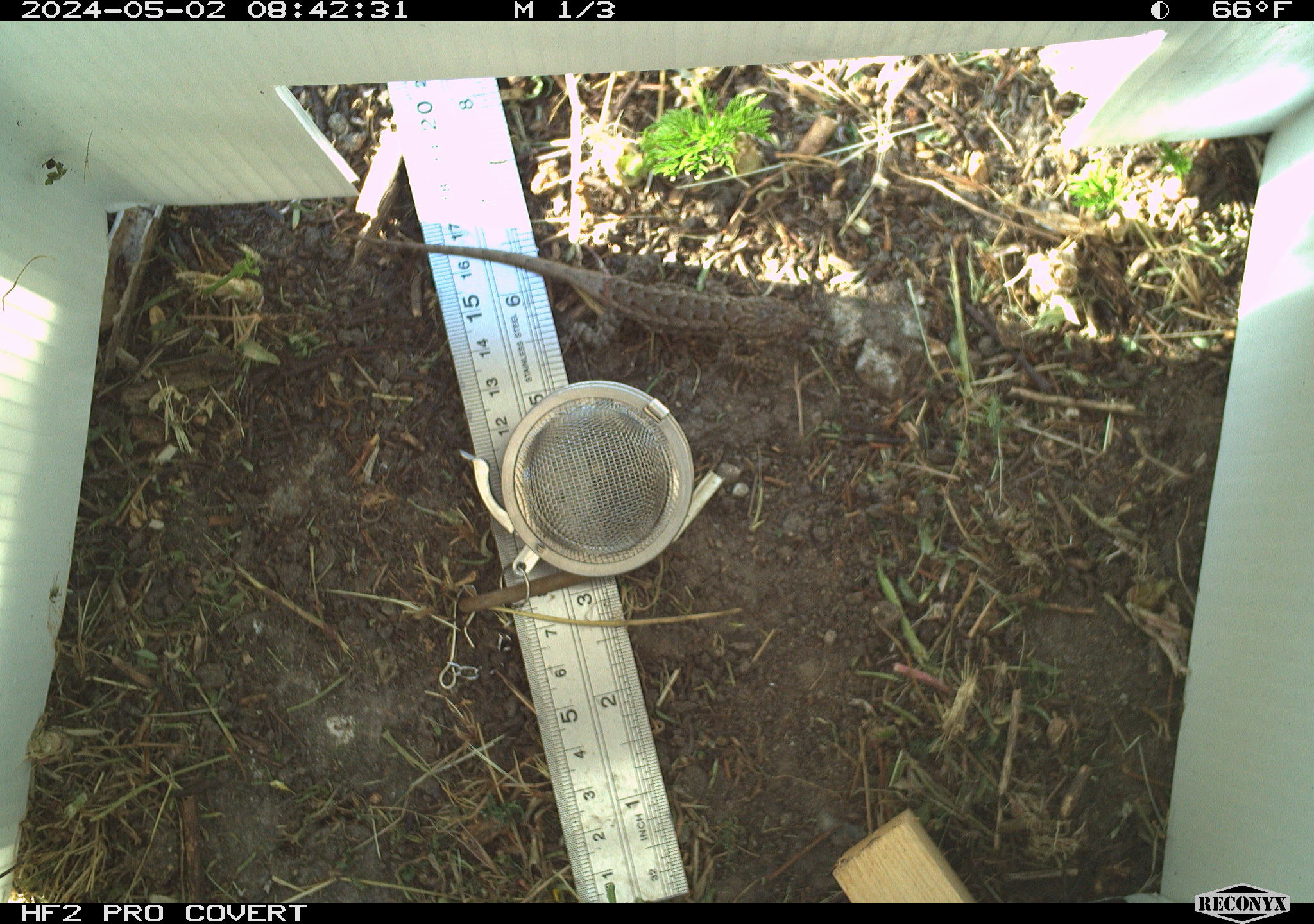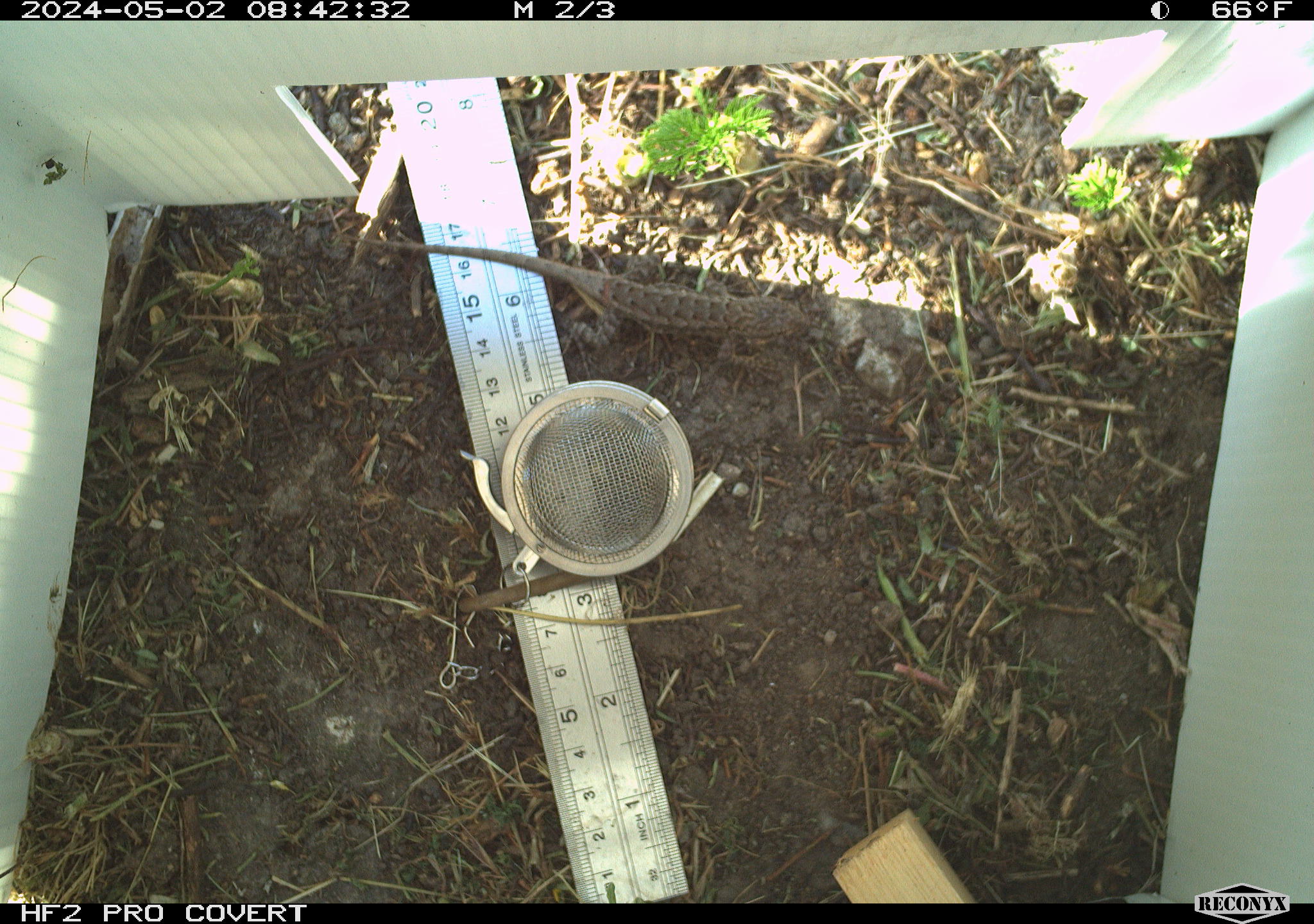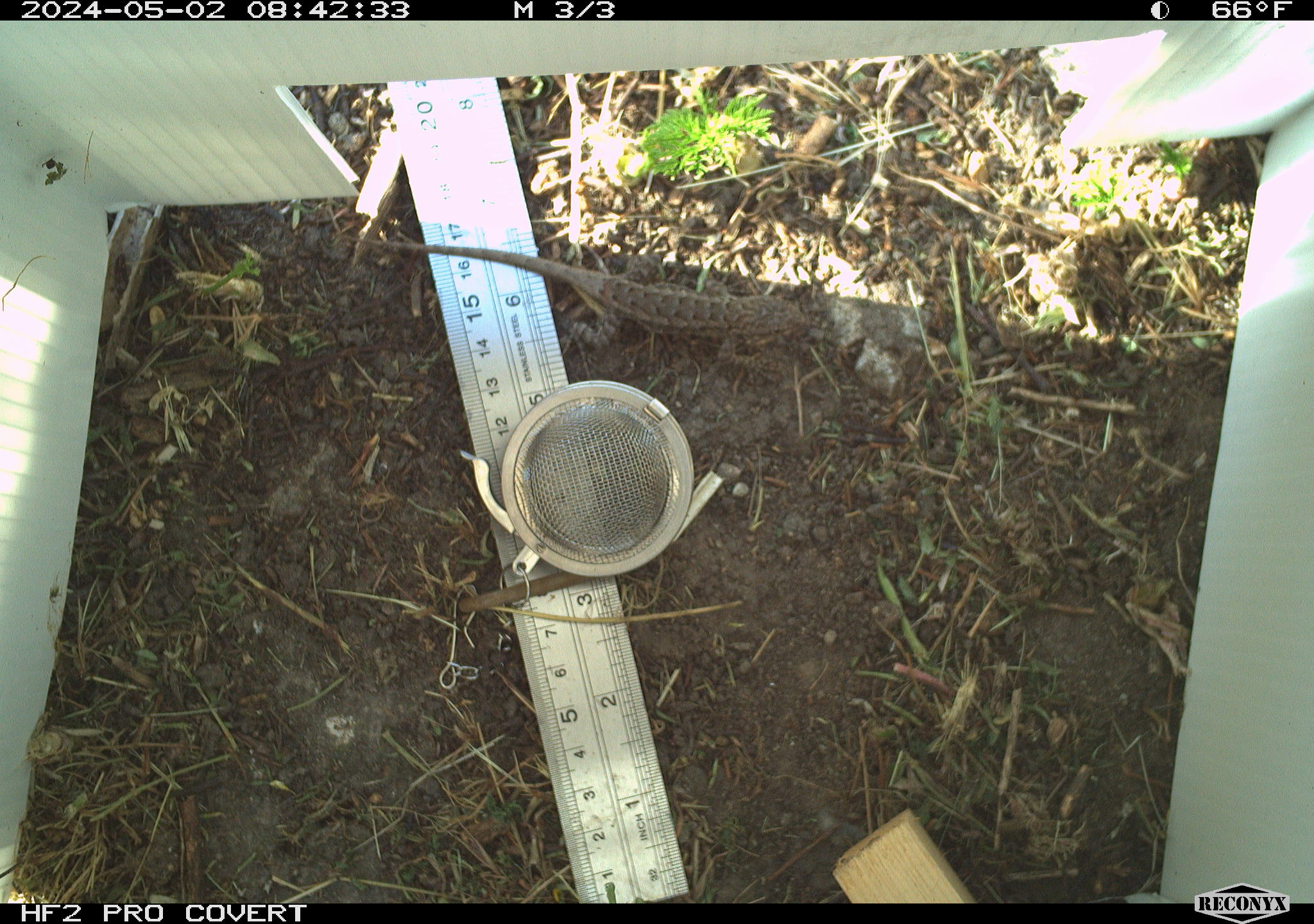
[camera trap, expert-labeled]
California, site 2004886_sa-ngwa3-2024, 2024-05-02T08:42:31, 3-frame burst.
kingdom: Animalia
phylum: Chordata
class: Reptilia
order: Squamata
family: Phrynosomatidae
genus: Sceloporus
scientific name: Sceloporus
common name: spiny lizards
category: sceloporus species